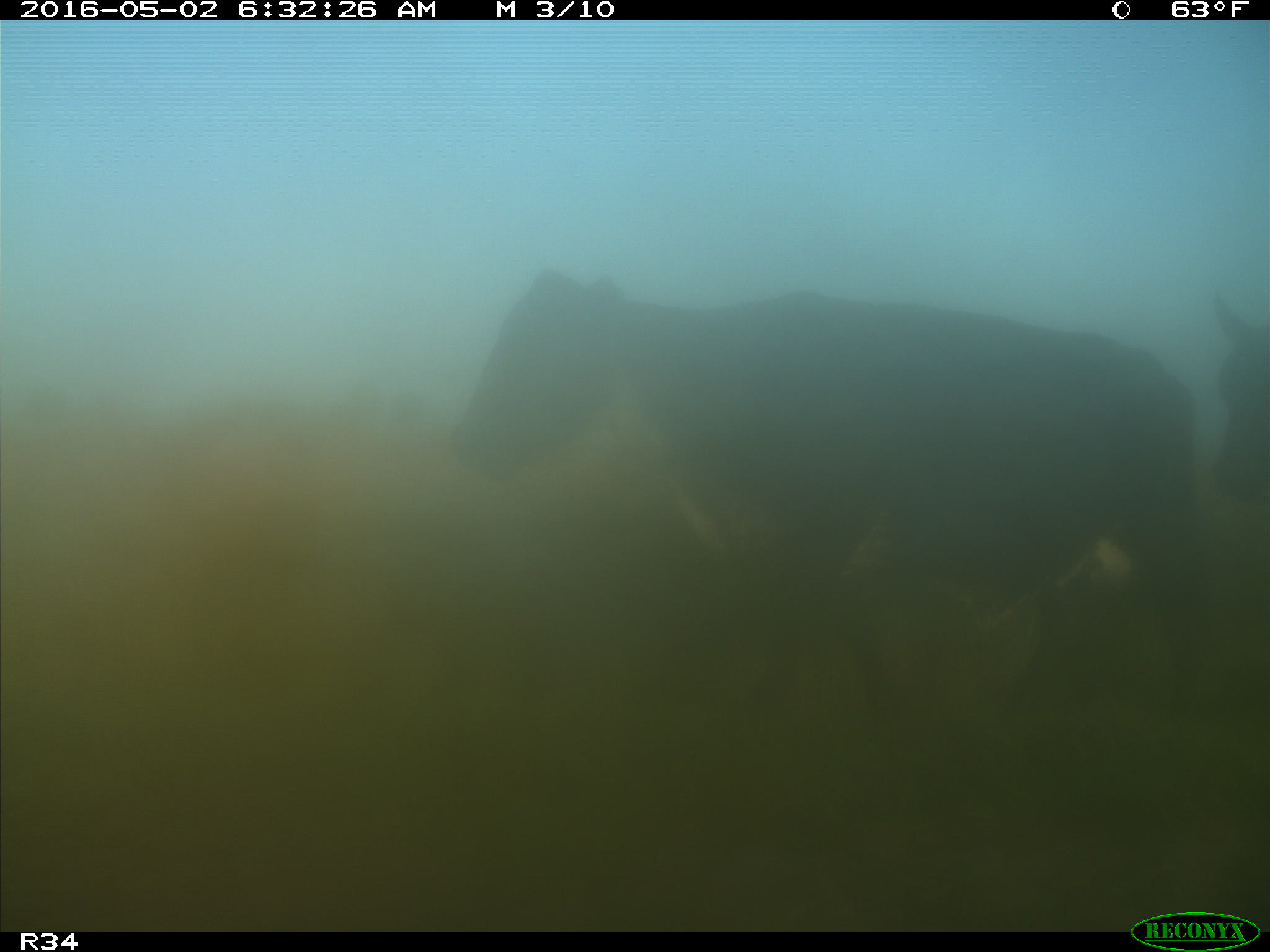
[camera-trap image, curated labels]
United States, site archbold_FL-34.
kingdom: Animalia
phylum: Chordata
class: Mammalia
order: Artiodactyla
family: Bovidae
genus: Bos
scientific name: Bos taurus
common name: domestic cow